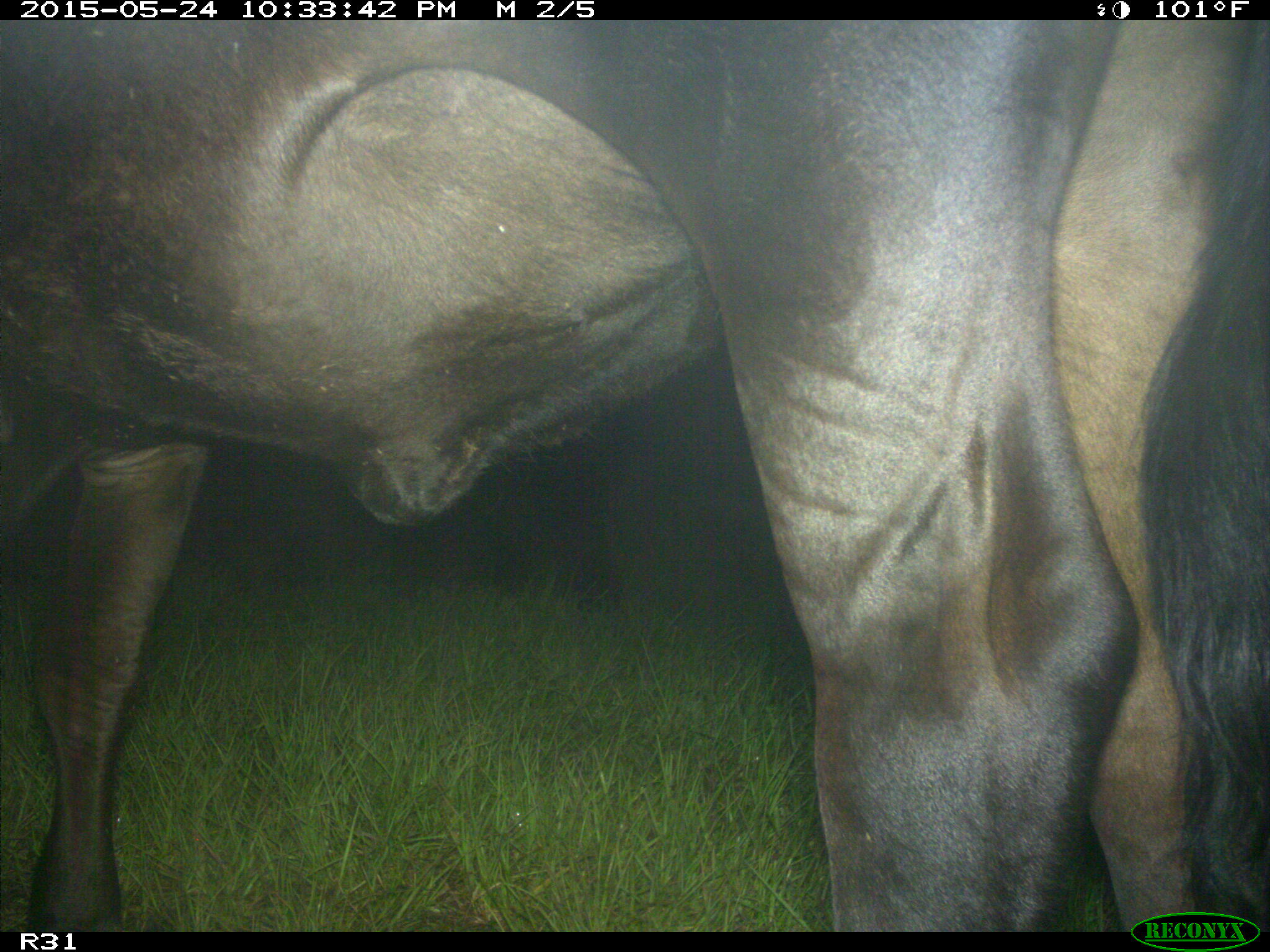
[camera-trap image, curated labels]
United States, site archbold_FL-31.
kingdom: Animalia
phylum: Chordata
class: Mammalia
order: Artiodactyla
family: Bovidae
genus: Bos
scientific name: Bos taurus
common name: domestic cow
Bos taurus (domestic cow).